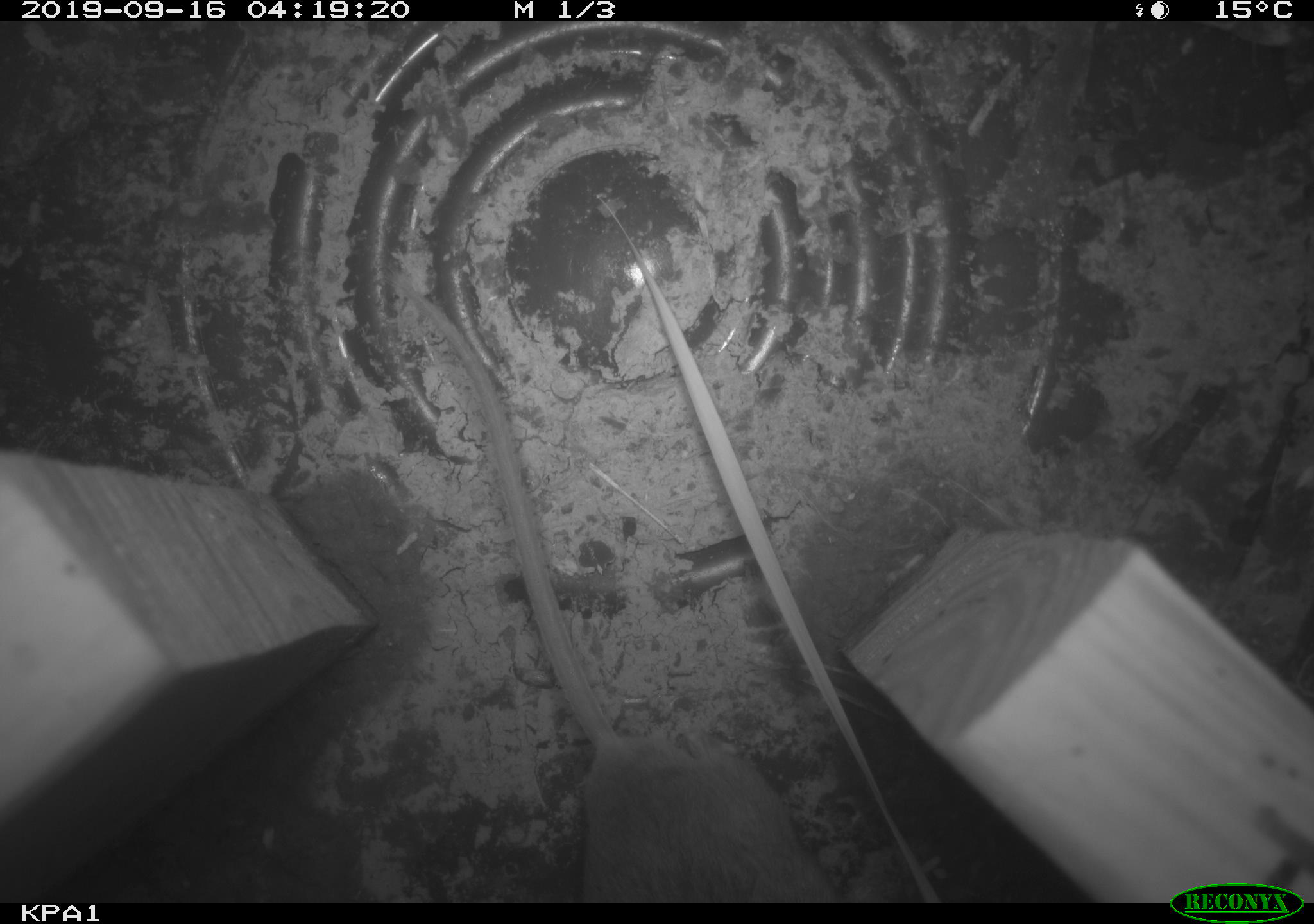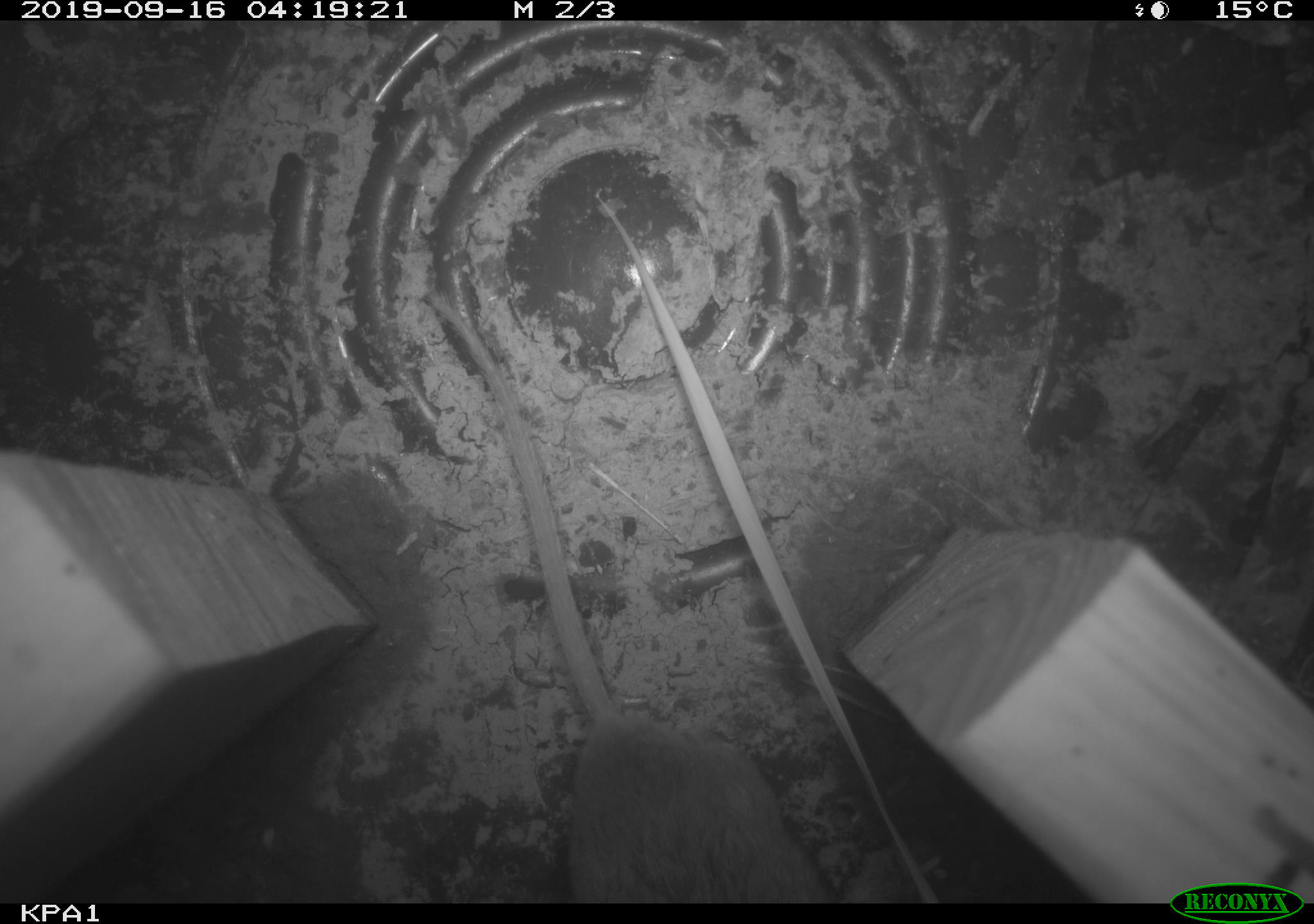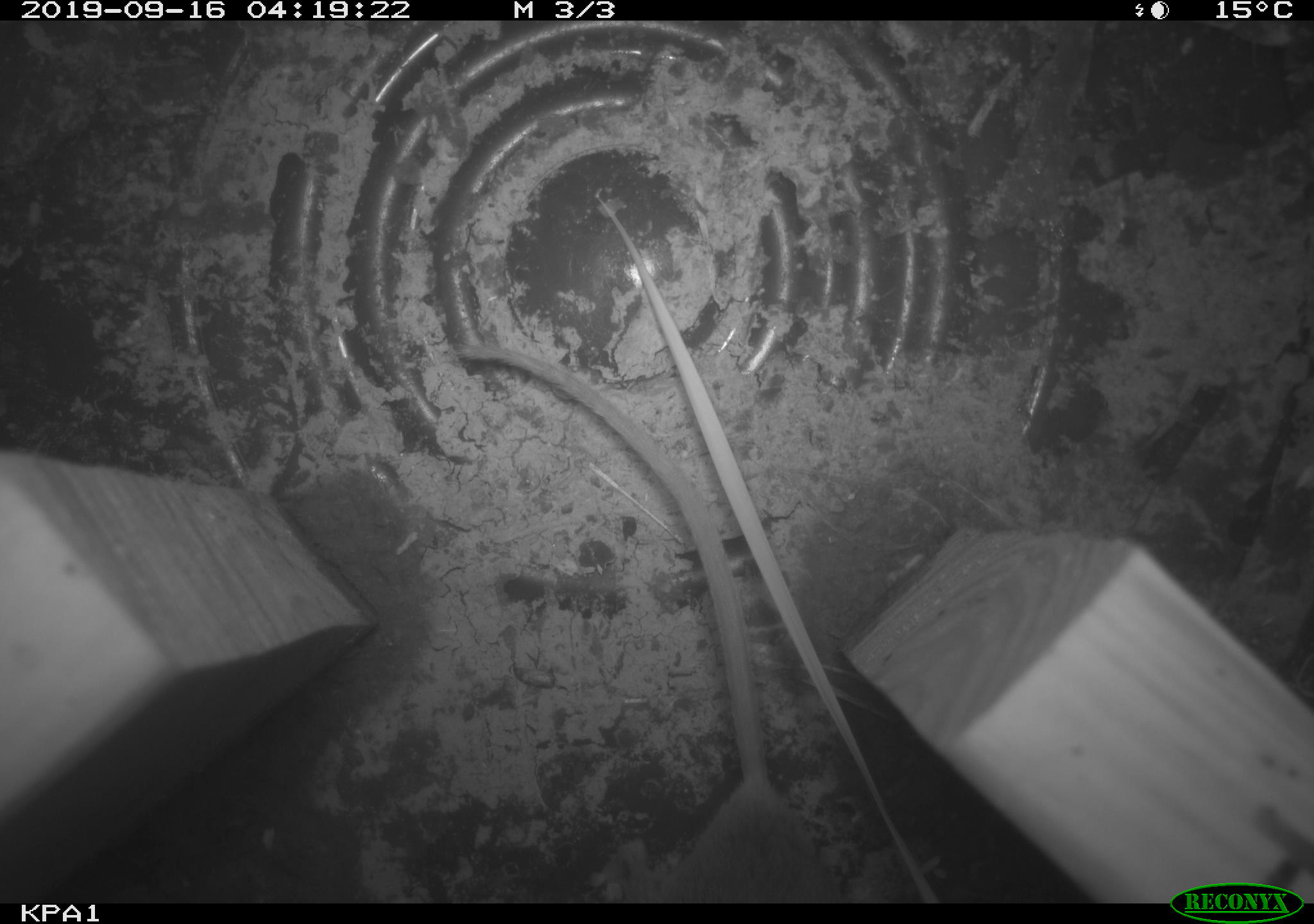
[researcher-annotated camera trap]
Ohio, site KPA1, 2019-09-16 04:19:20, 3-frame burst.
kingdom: Animalia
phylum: Chordata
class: Mammalia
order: Rodentia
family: Cricetidae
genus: Peromyscus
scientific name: Peromyscus leucopus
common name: white-footed mouse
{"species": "white-footed mouse (Peromyscus leucopus)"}